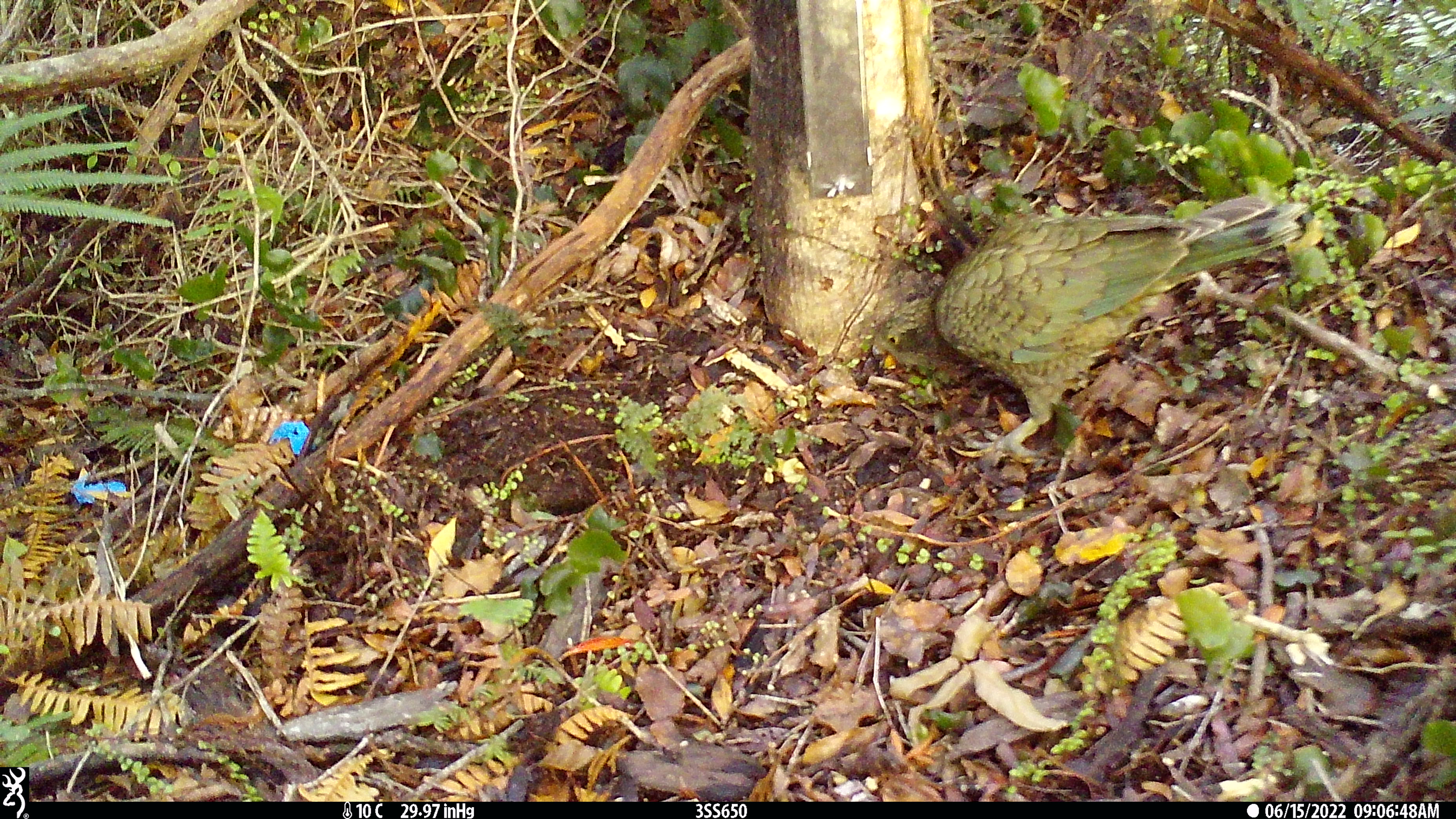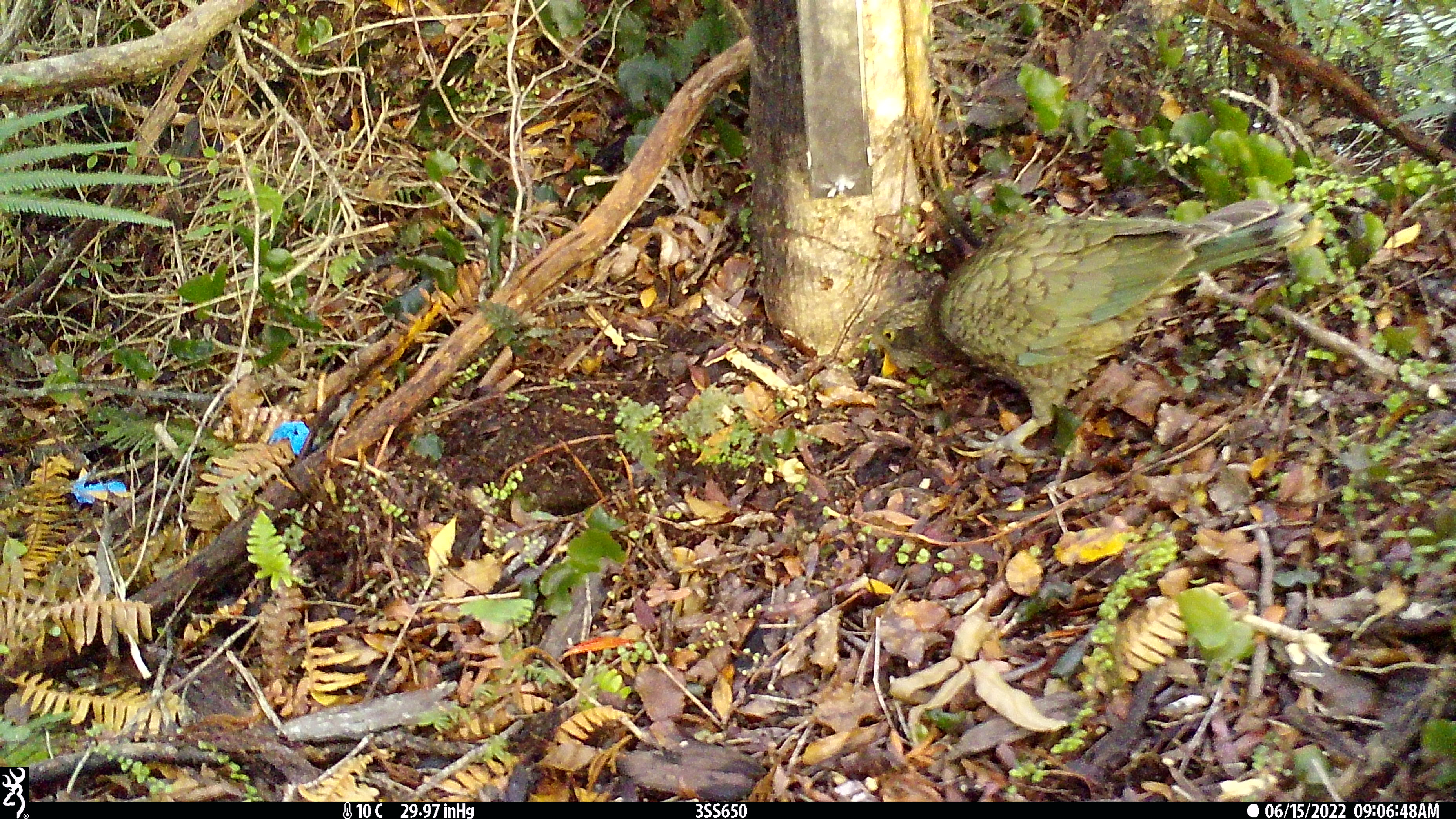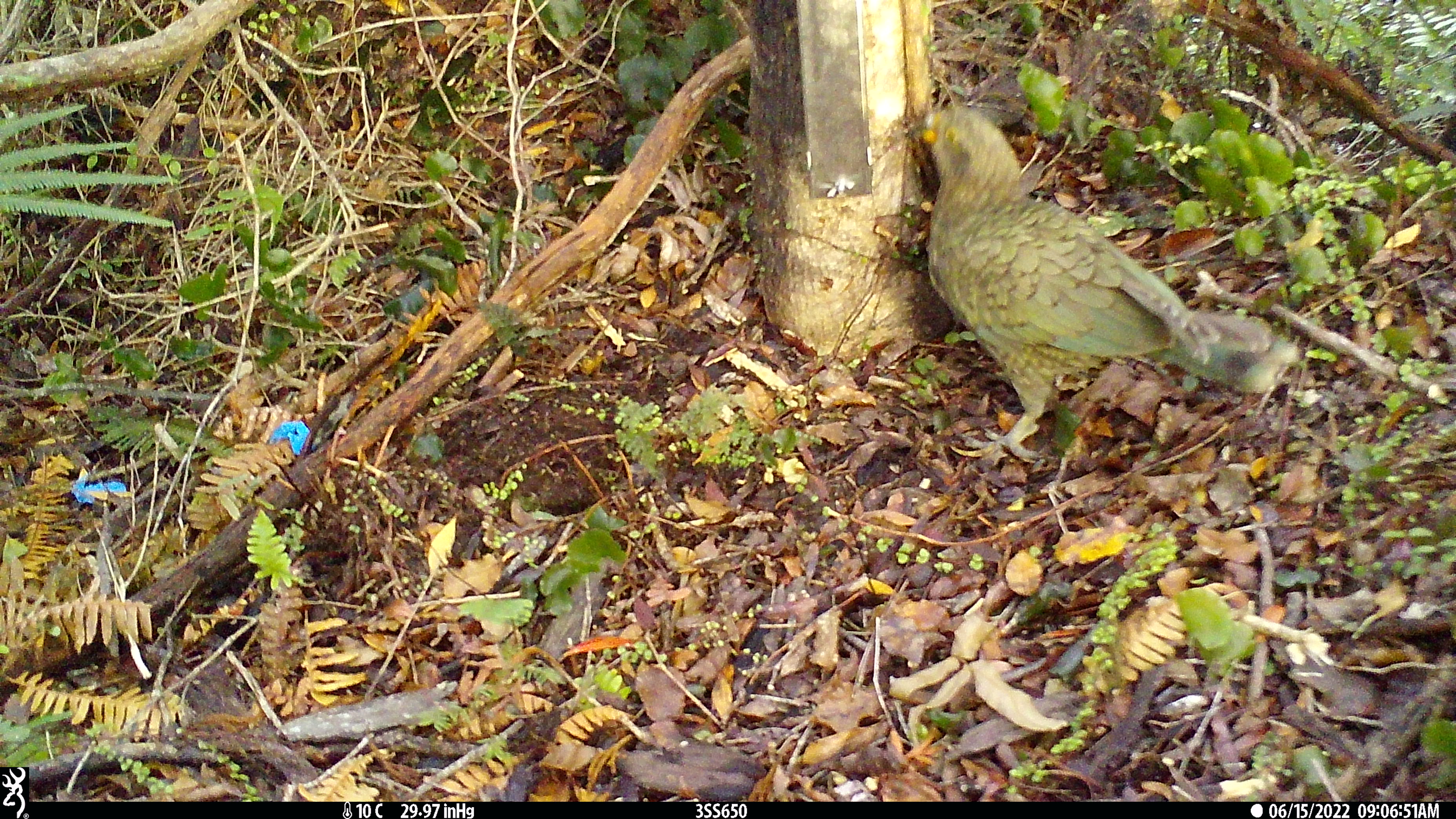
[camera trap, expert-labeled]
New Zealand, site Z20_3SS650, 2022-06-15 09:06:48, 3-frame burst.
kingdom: Animalia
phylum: Chordata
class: Aves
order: Psittaciformes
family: Strigopidae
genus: Nestor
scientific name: Nestor notabilis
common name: kea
Kea (Nestor notabilis).